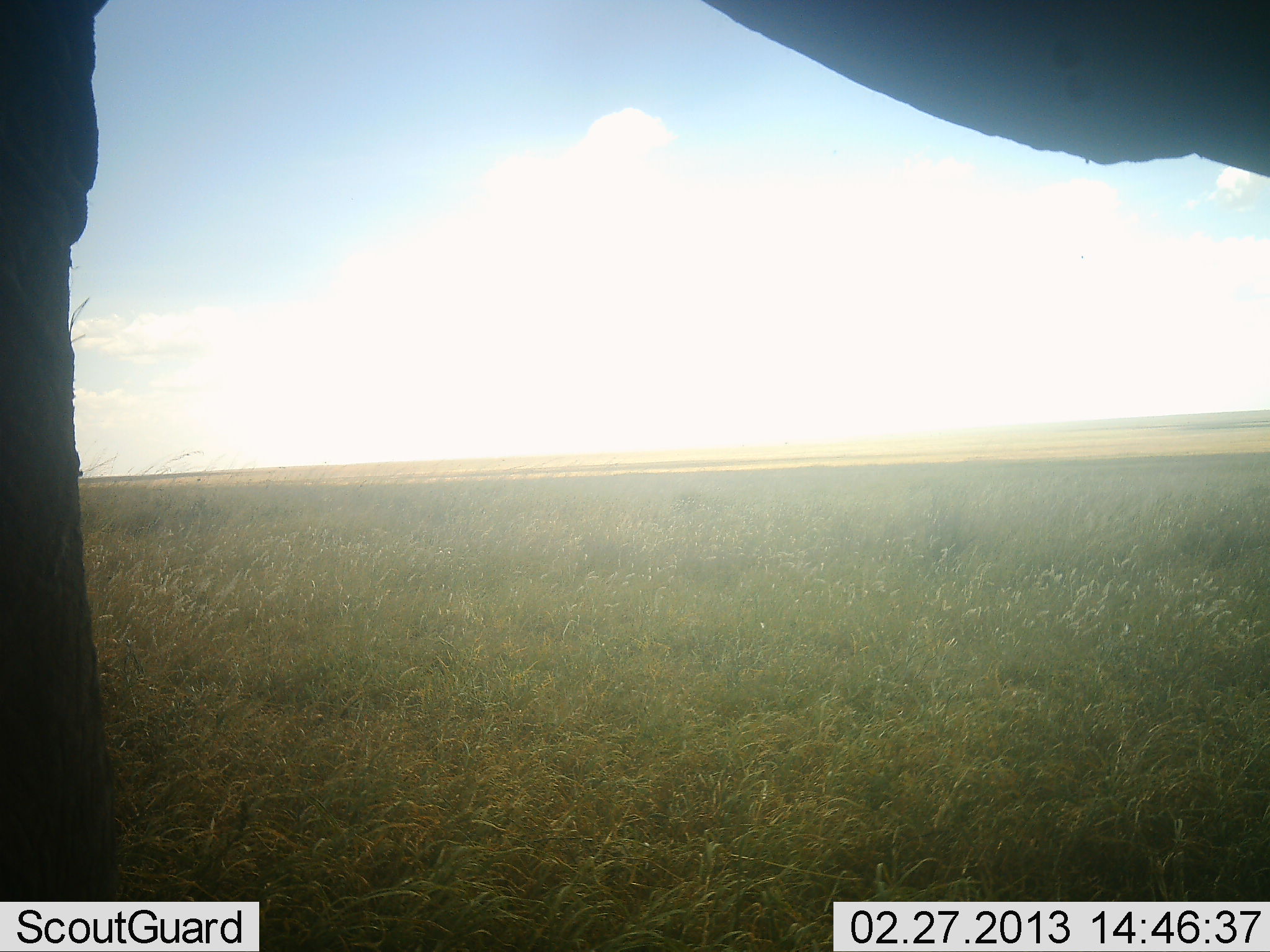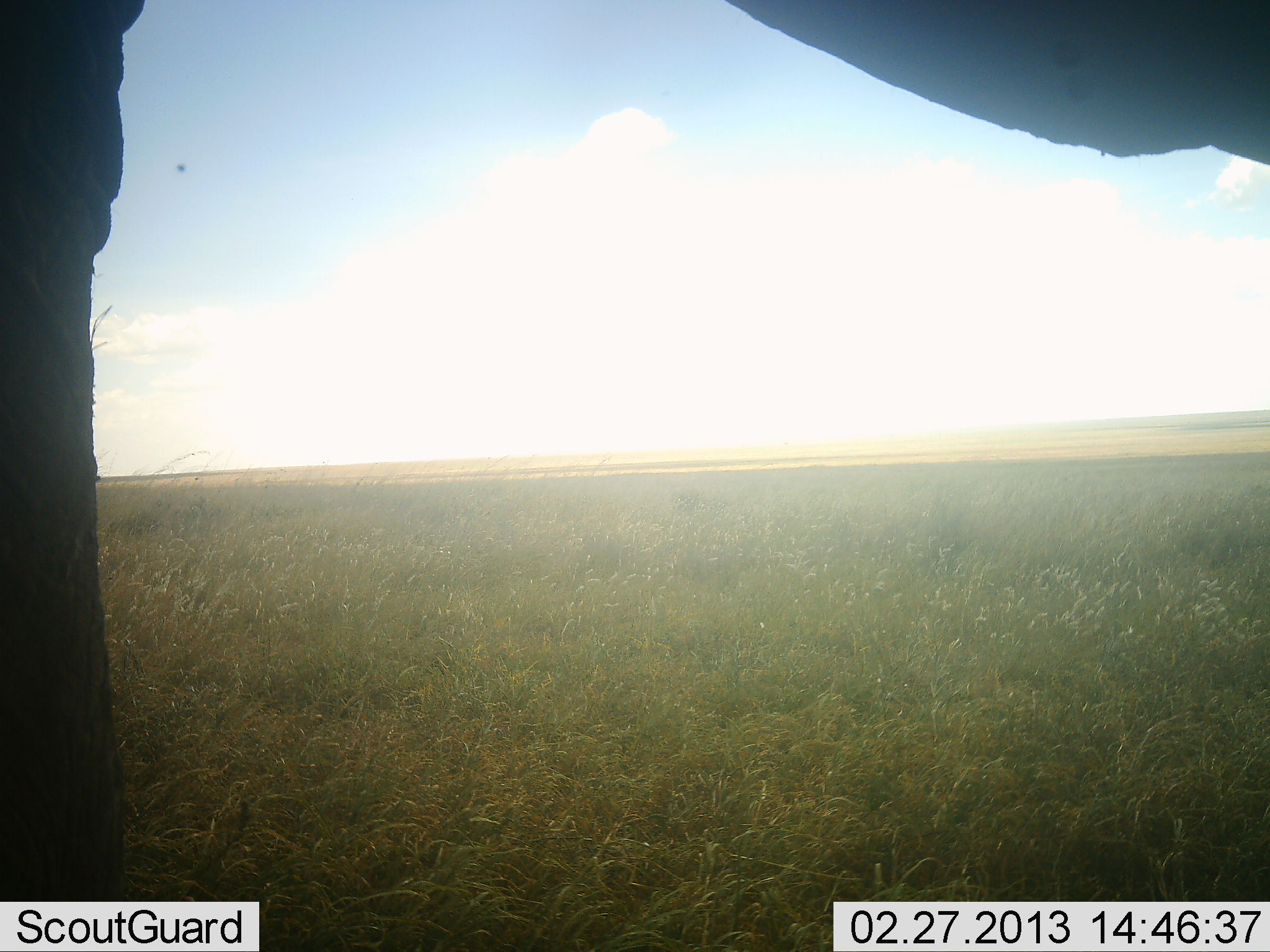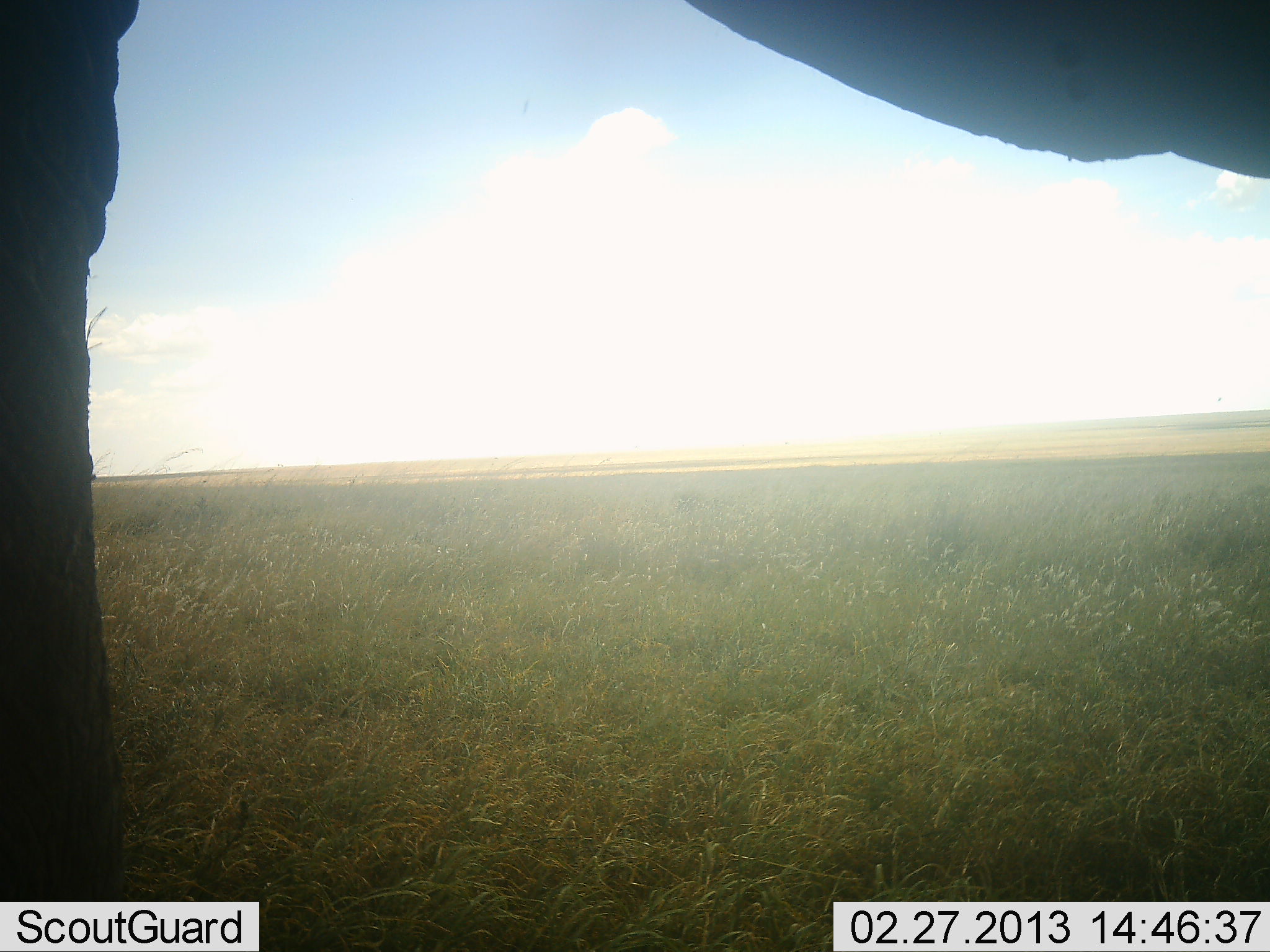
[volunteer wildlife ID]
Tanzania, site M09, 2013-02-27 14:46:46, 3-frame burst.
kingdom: Animalia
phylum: Chordata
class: Mammalia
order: Proboscidea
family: Elephantidae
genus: Loxodonta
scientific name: Loxodonta africana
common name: african bush elephant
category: elephant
Elephant (african bush elephant) (Loxodonta africana), count 1. Behavior (volunteer vote fractions): standing 95%, resting 0%, moving 5%, interacting 0%. Young present (vote fraction): 0%. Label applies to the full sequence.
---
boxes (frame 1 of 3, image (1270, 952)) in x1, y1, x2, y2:
animal: 0, 1, 1269, 901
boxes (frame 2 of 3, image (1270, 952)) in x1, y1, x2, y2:
animal: 1, 0, 1269, 901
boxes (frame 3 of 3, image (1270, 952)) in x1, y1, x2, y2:
animal: 1, 1, 1270, 899